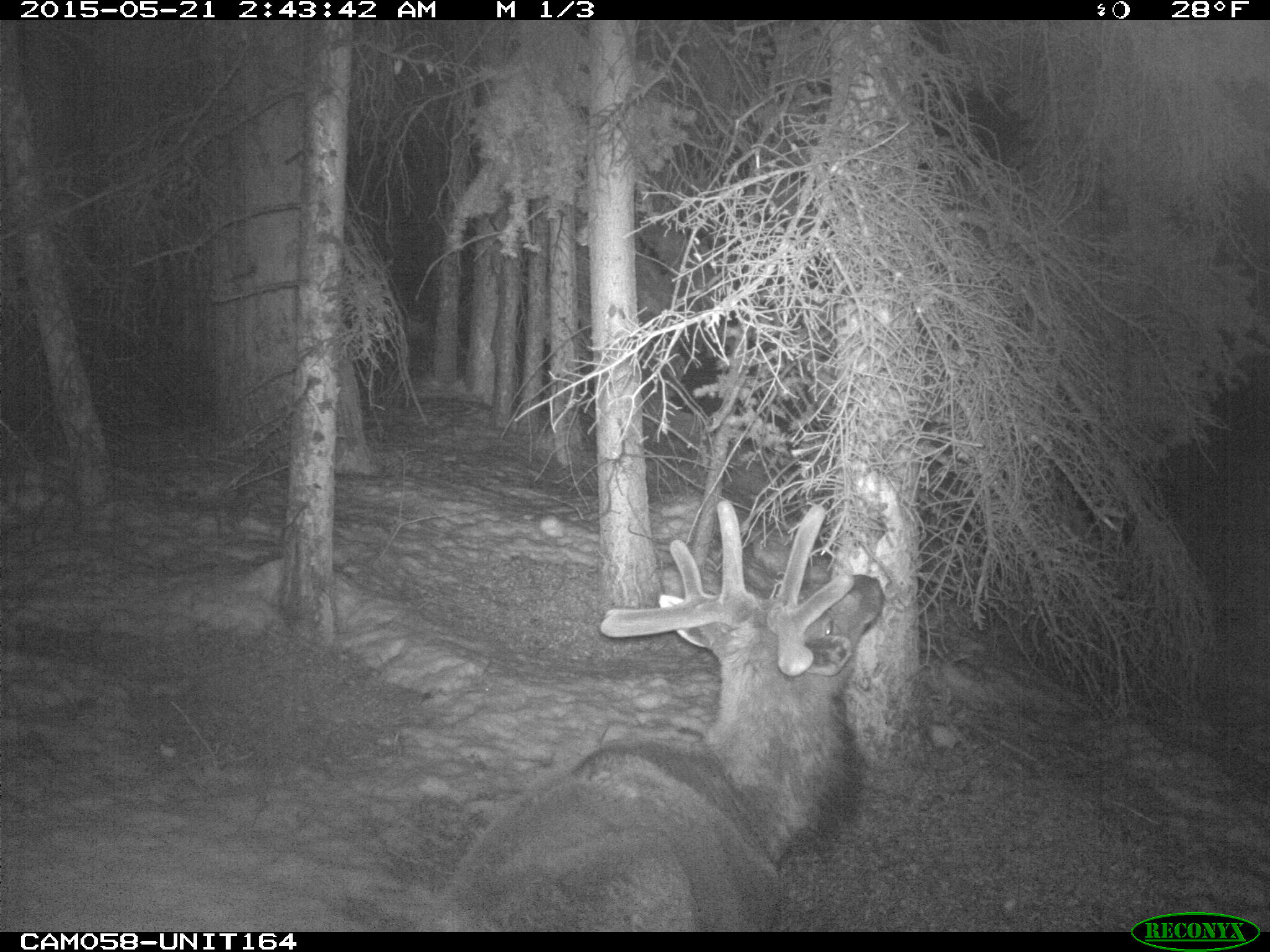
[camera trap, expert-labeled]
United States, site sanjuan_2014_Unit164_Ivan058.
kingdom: Animalia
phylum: Chordata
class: Mammalia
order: Artiodactyla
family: Cervidae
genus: Cervus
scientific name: Cervus elaphus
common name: red deer